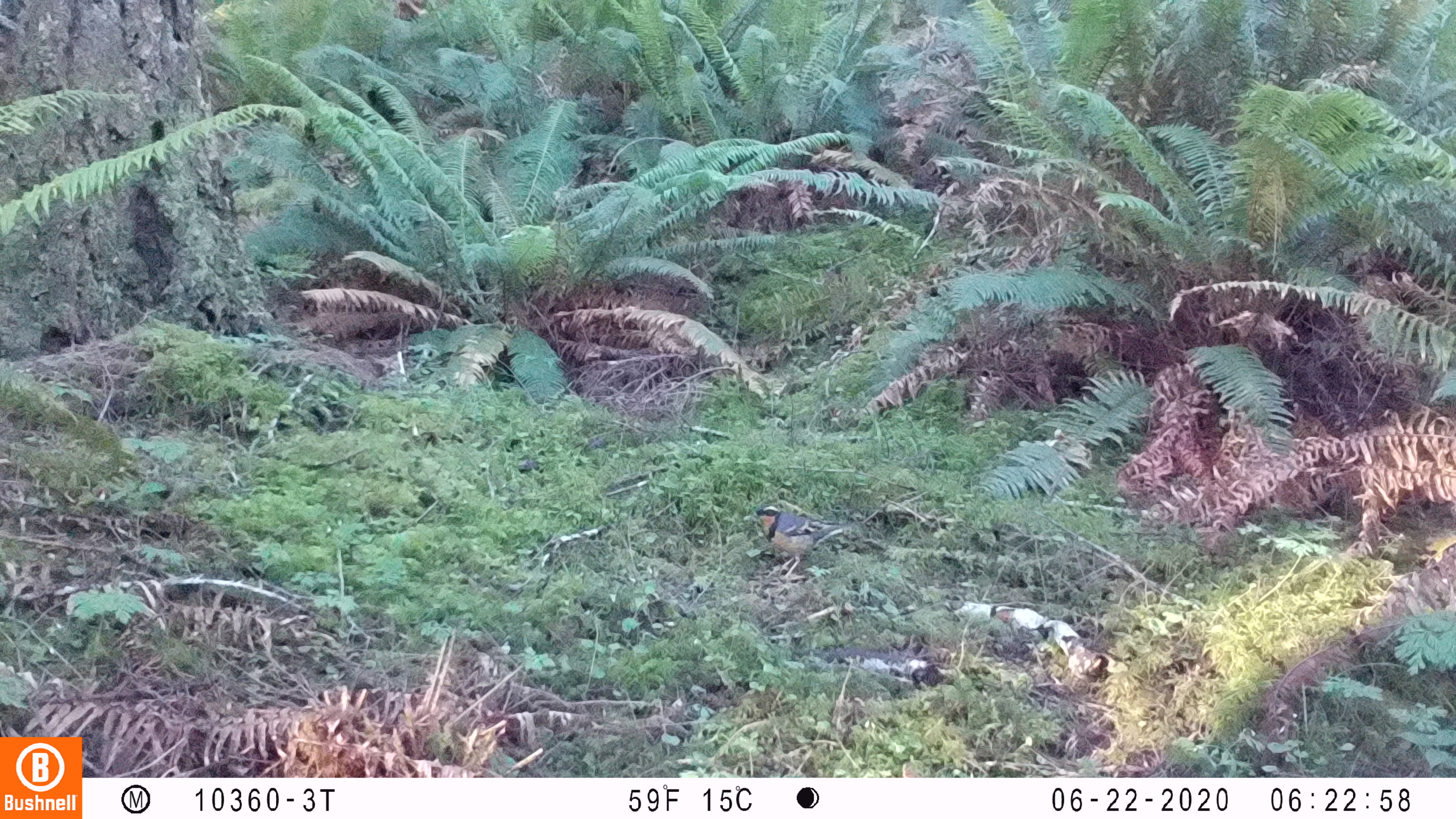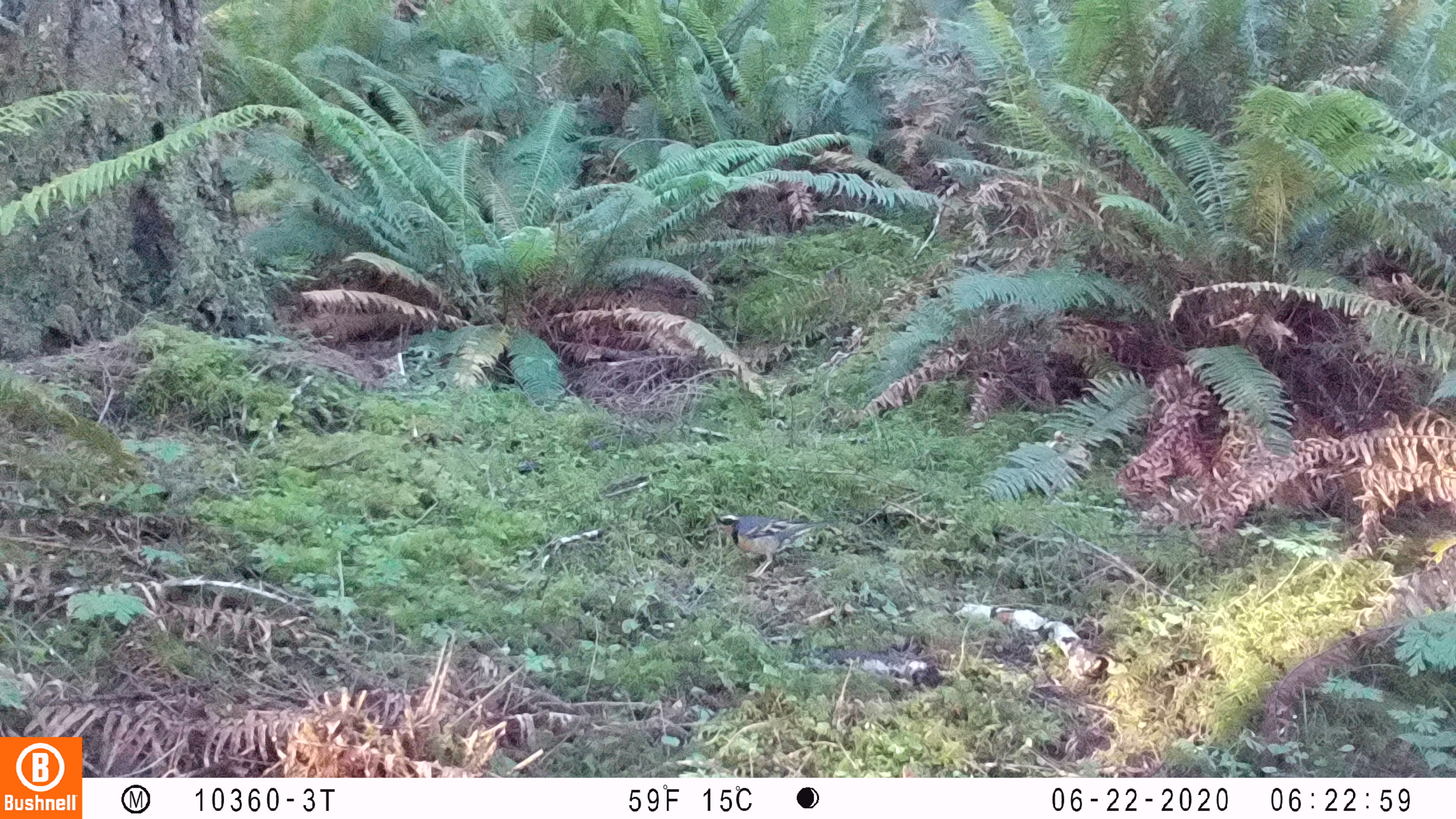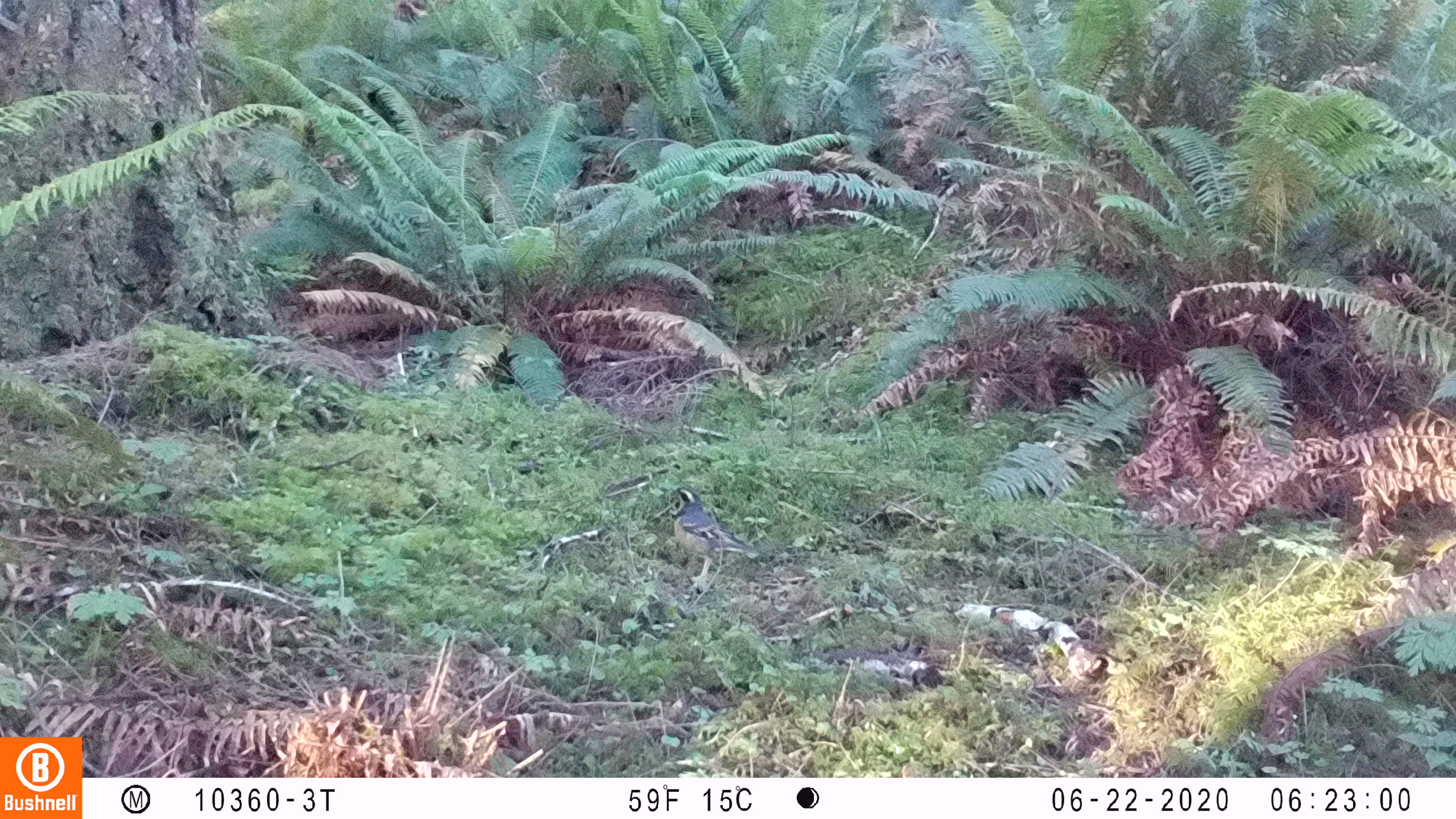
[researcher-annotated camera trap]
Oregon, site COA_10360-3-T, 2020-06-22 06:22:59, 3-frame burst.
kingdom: Animalia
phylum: Chordata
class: Aves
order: Passeriformes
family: Turdidae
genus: Ixoreus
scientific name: Ixoreus naevius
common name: varied thrush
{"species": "varied thrush (Ixoreus naevius)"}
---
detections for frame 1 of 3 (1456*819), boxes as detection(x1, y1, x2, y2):
varied thrush: detection(747, 497, 858, 573)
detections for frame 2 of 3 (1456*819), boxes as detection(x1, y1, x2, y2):
varied thrush: detection(705, 505, 833, 587)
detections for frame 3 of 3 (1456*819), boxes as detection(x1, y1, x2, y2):
varied thrush: detection(666, 480, 767, 593)